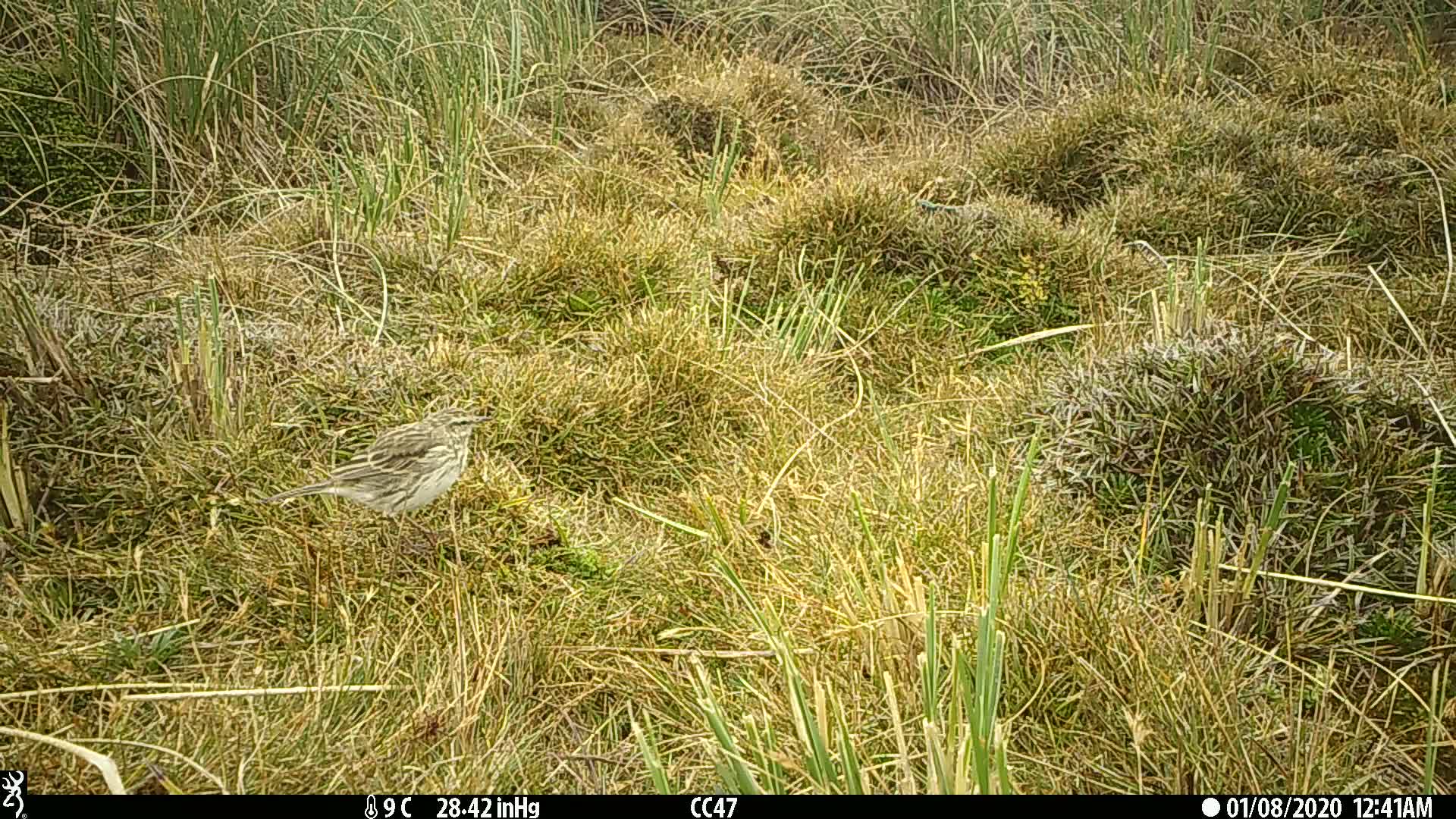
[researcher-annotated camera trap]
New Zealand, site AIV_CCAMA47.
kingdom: Animalia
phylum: Chordata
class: Aves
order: Passeriformes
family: Motacillidae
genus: Anthus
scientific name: Anthus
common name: pipit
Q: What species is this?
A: Pipit (Anthus).